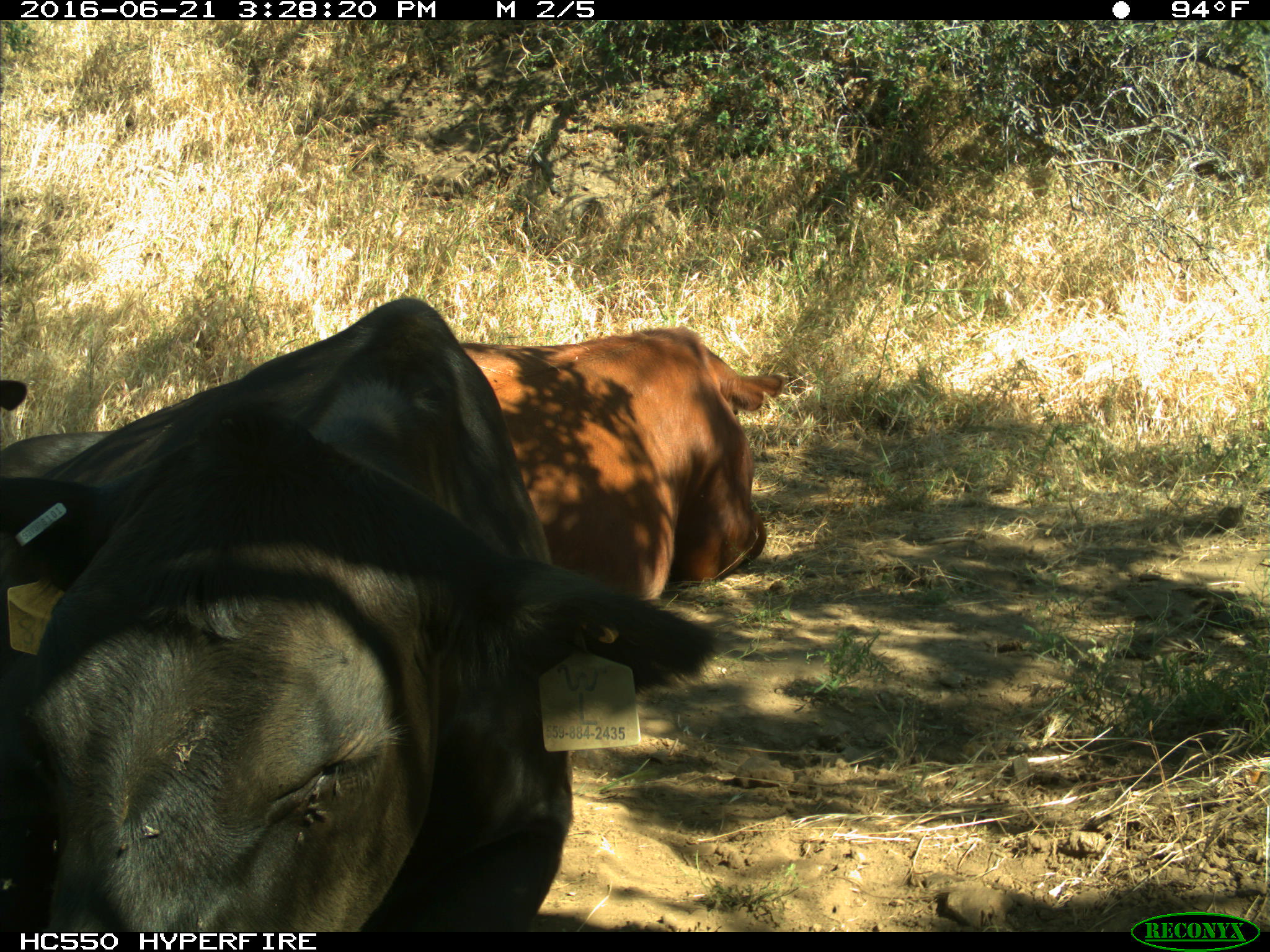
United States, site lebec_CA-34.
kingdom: Animalia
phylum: Chordata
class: Mammalia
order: Artiodactyla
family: Bovidae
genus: Bos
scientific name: Bos taurus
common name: domestic cow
Bos taurus (domestic cow).